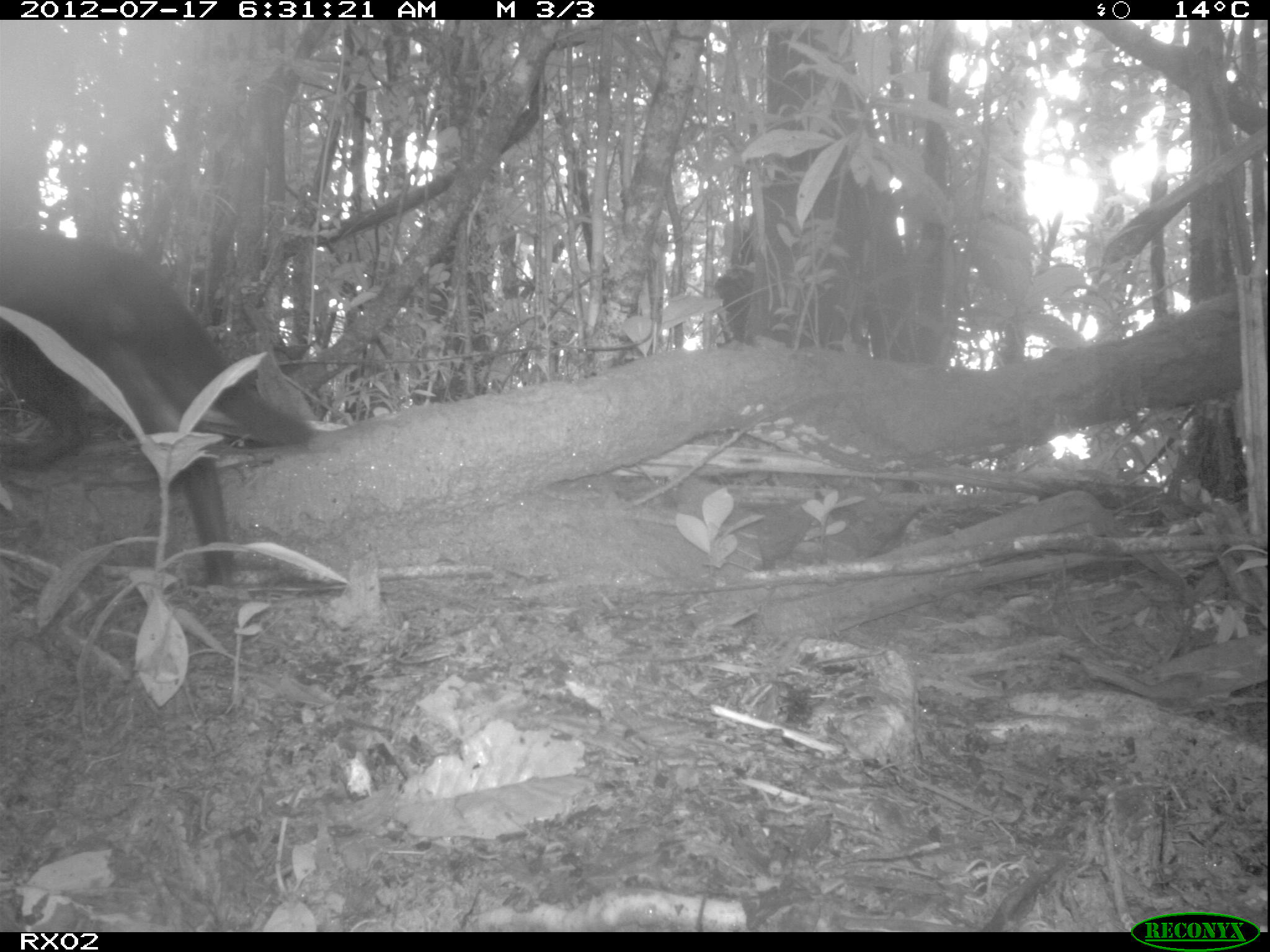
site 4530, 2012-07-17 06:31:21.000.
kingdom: Animalia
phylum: Chordata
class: Mammalia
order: Carnivora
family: Felidae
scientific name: Felidae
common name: felids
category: felis sp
Felis sp (felids) (Felidae), count 1.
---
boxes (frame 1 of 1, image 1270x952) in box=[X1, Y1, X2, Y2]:
felis sp: box=[0, 225, 313, 589]